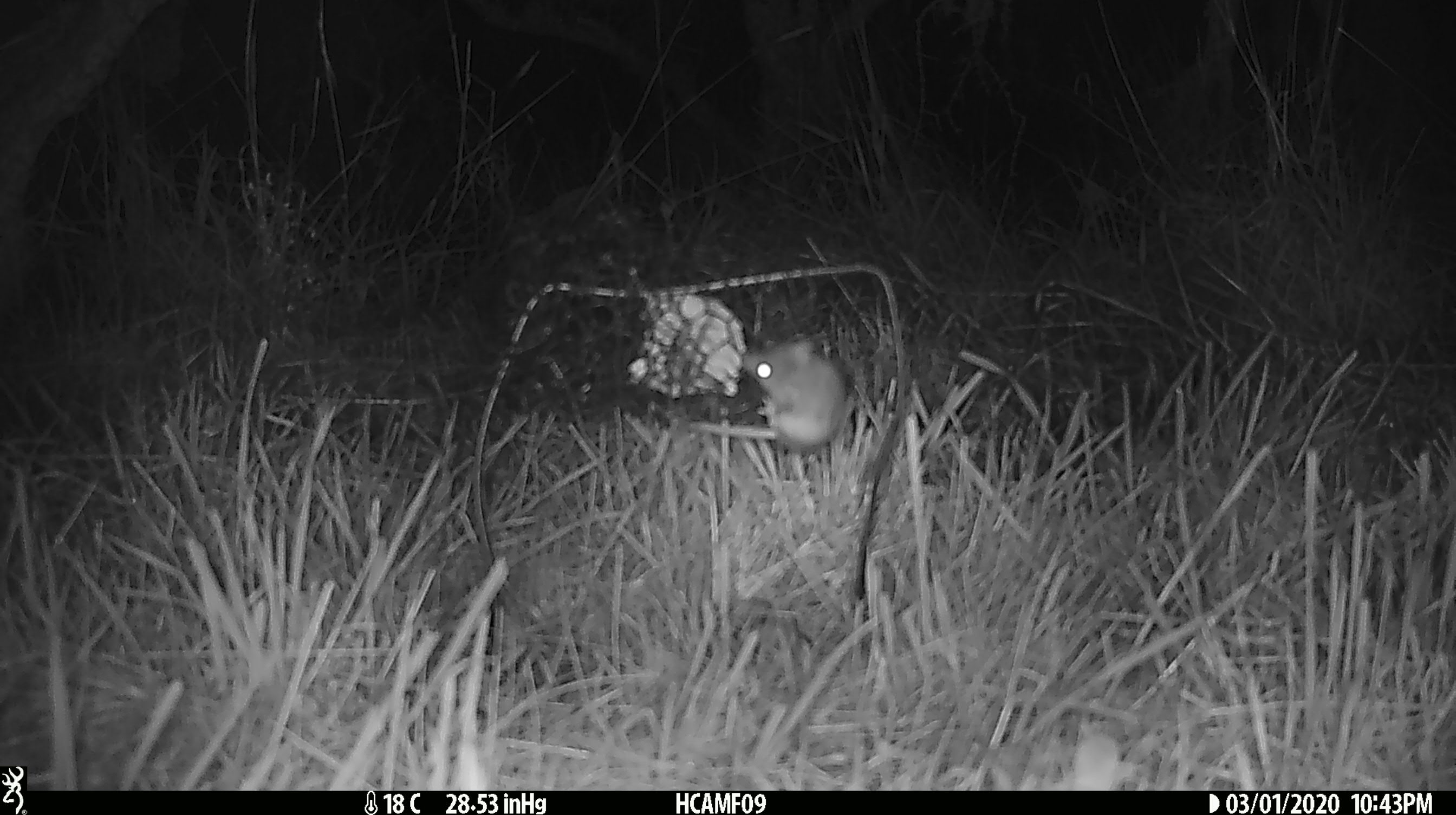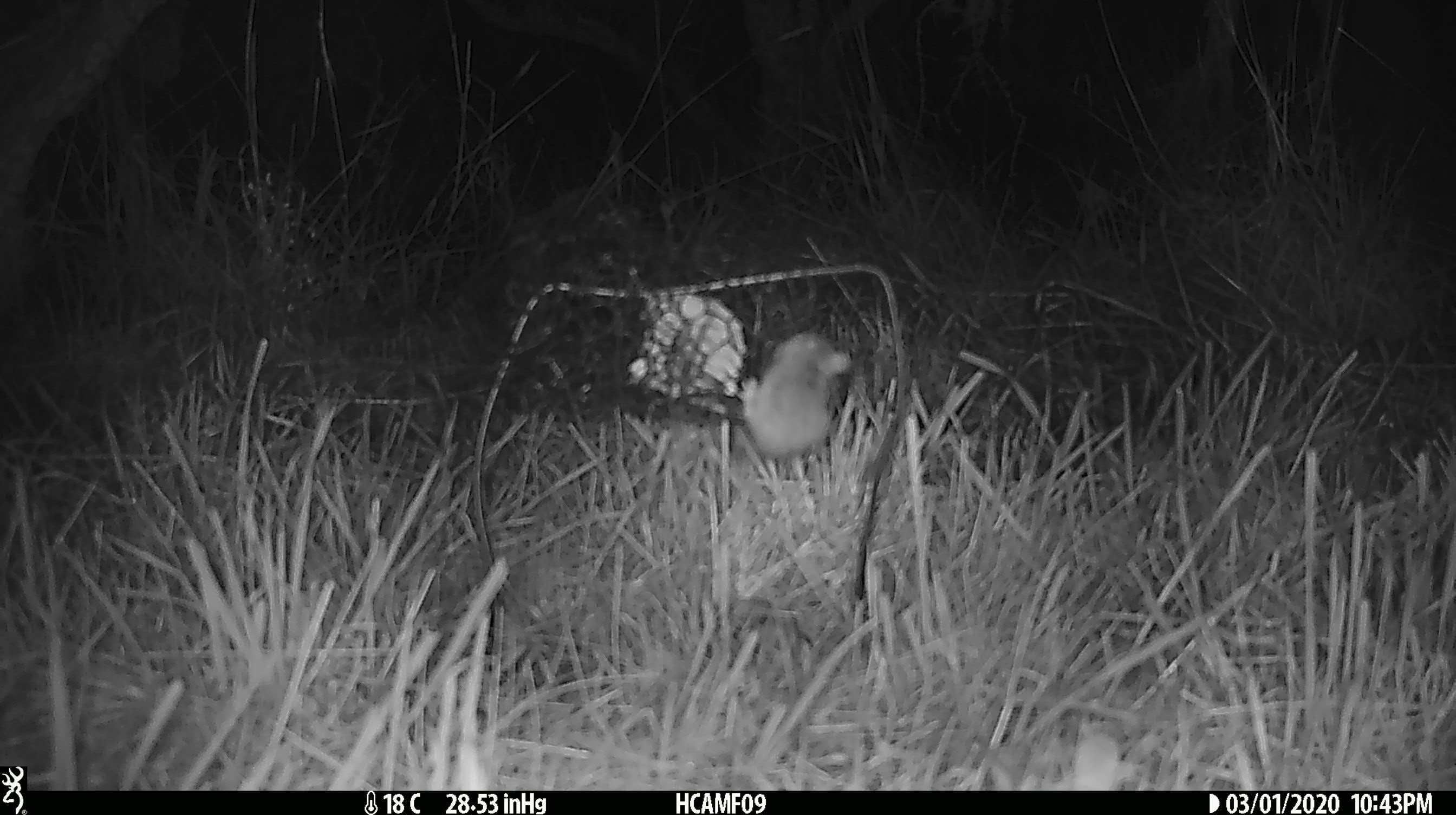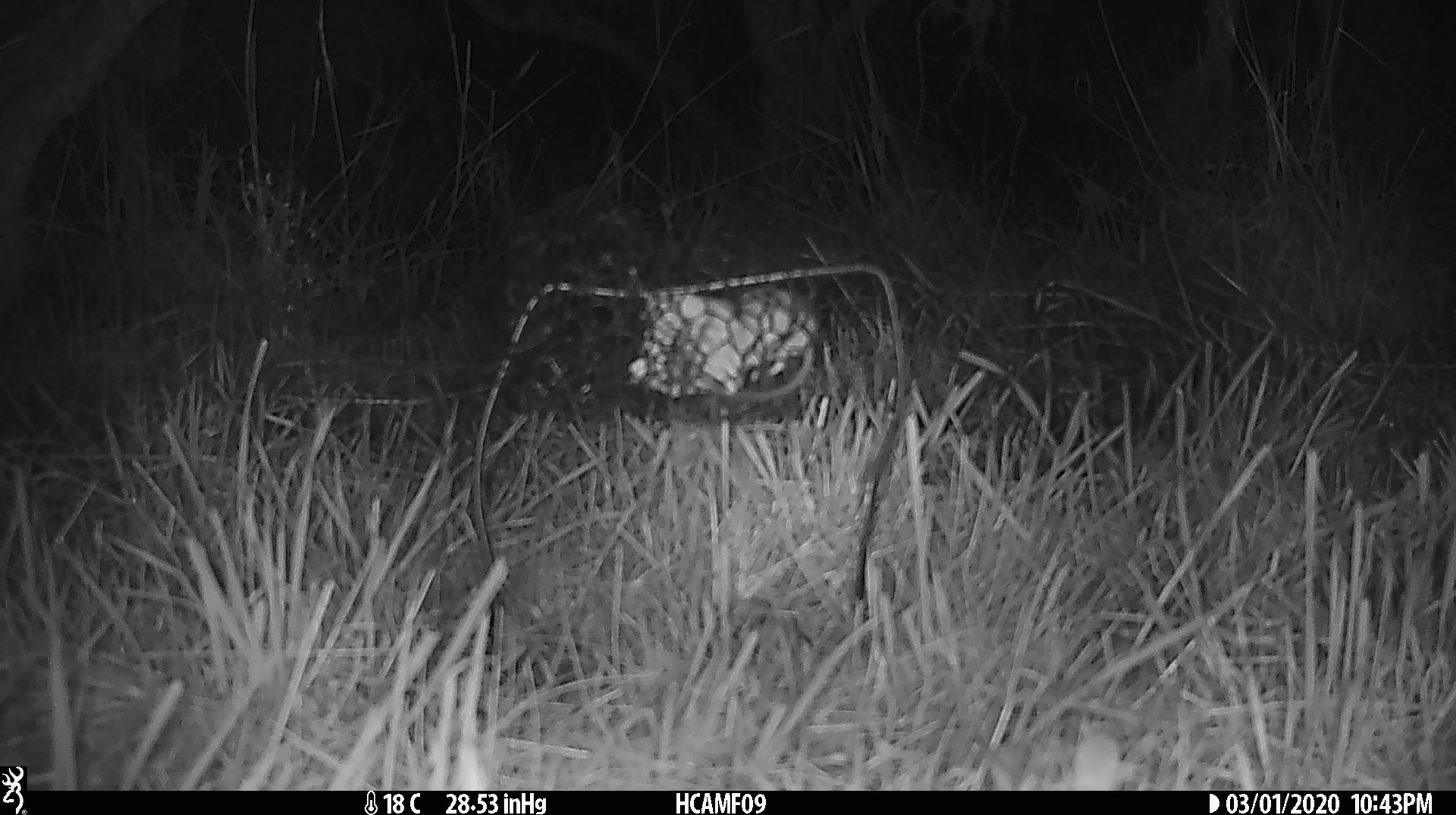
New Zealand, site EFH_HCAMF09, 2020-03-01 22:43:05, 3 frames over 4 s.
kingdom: Animalia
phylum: Chordata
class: Mammalia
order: Rodentia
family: Muridae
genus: Mus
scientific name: Mus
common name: mouse